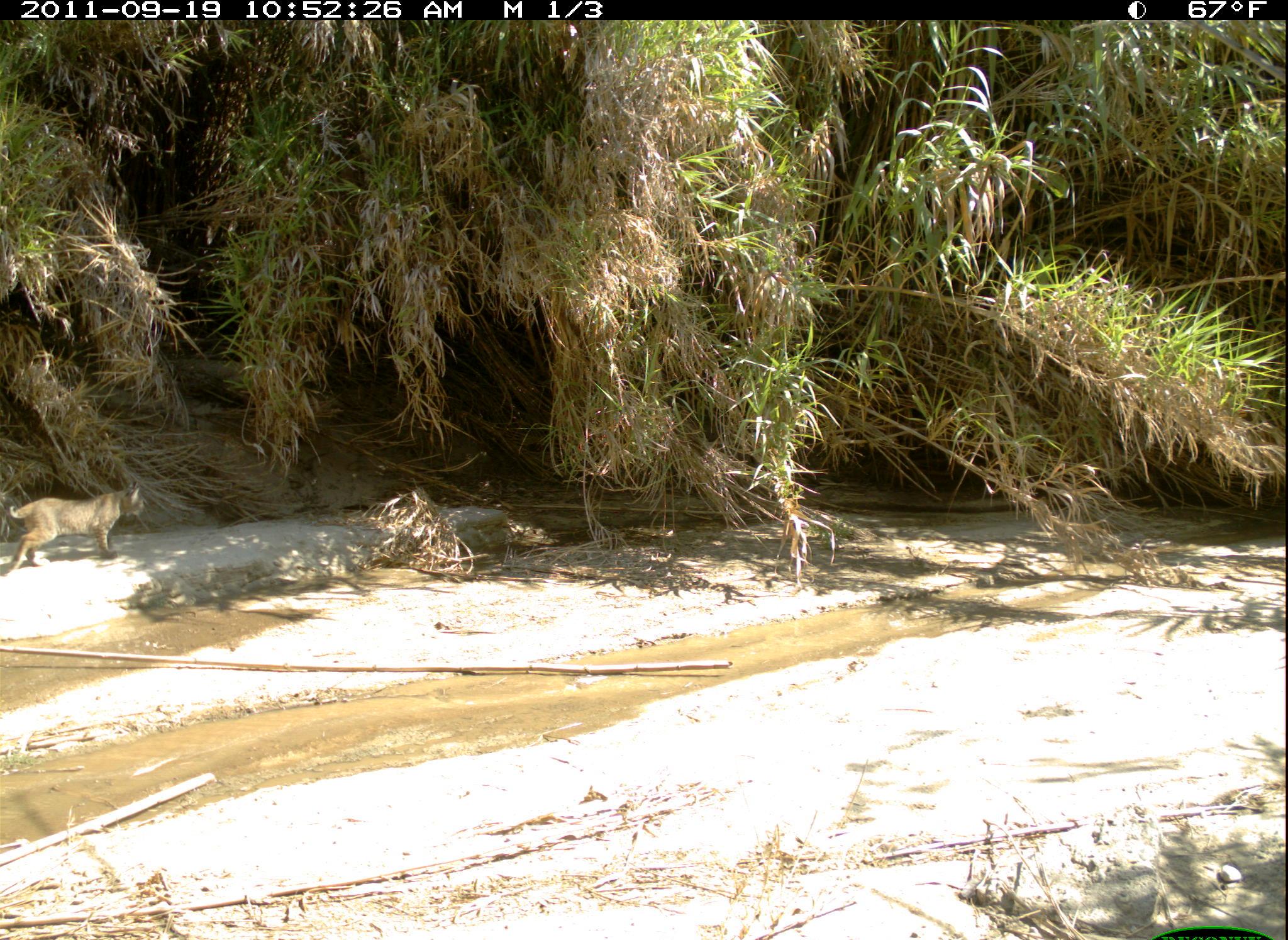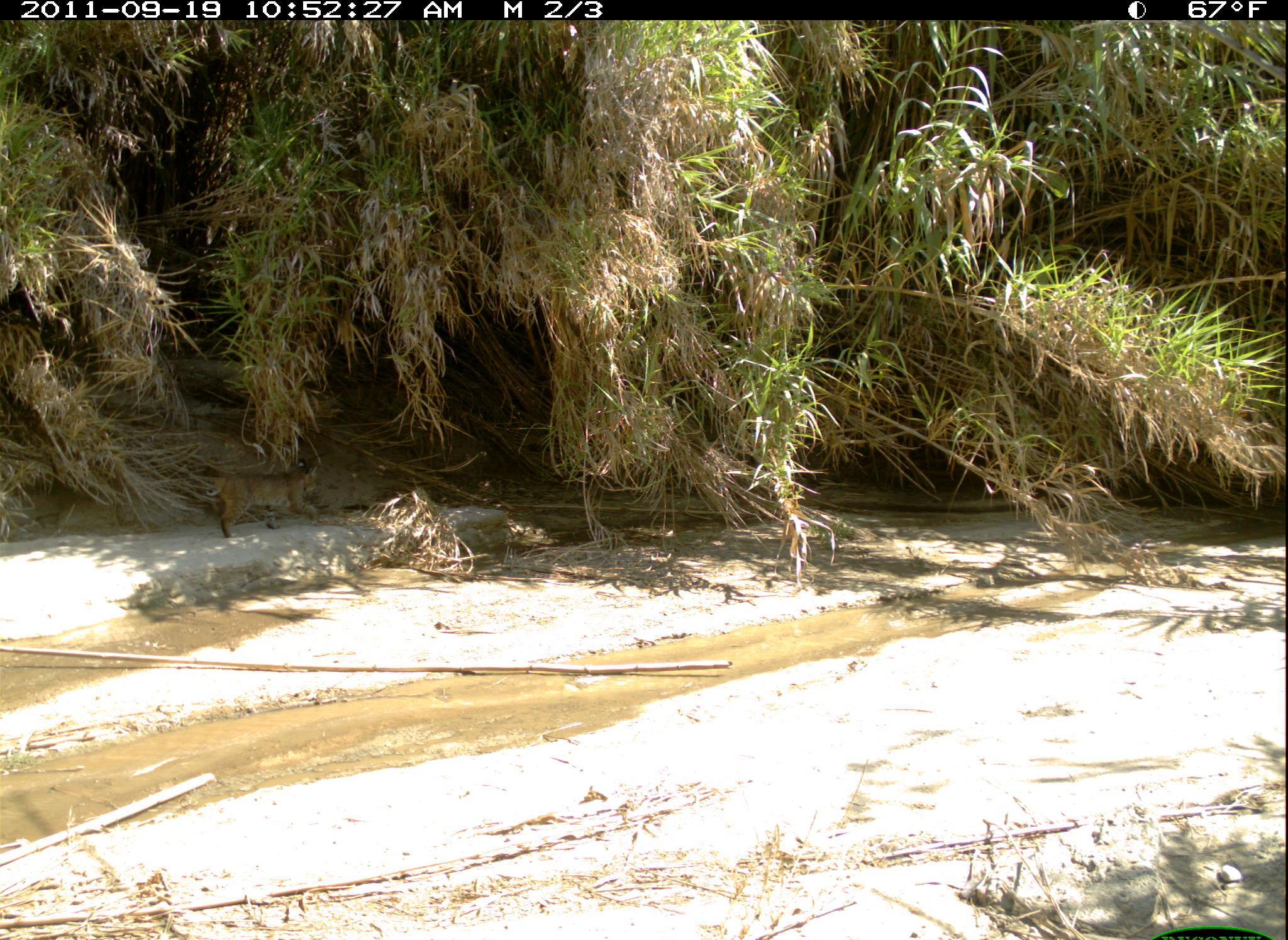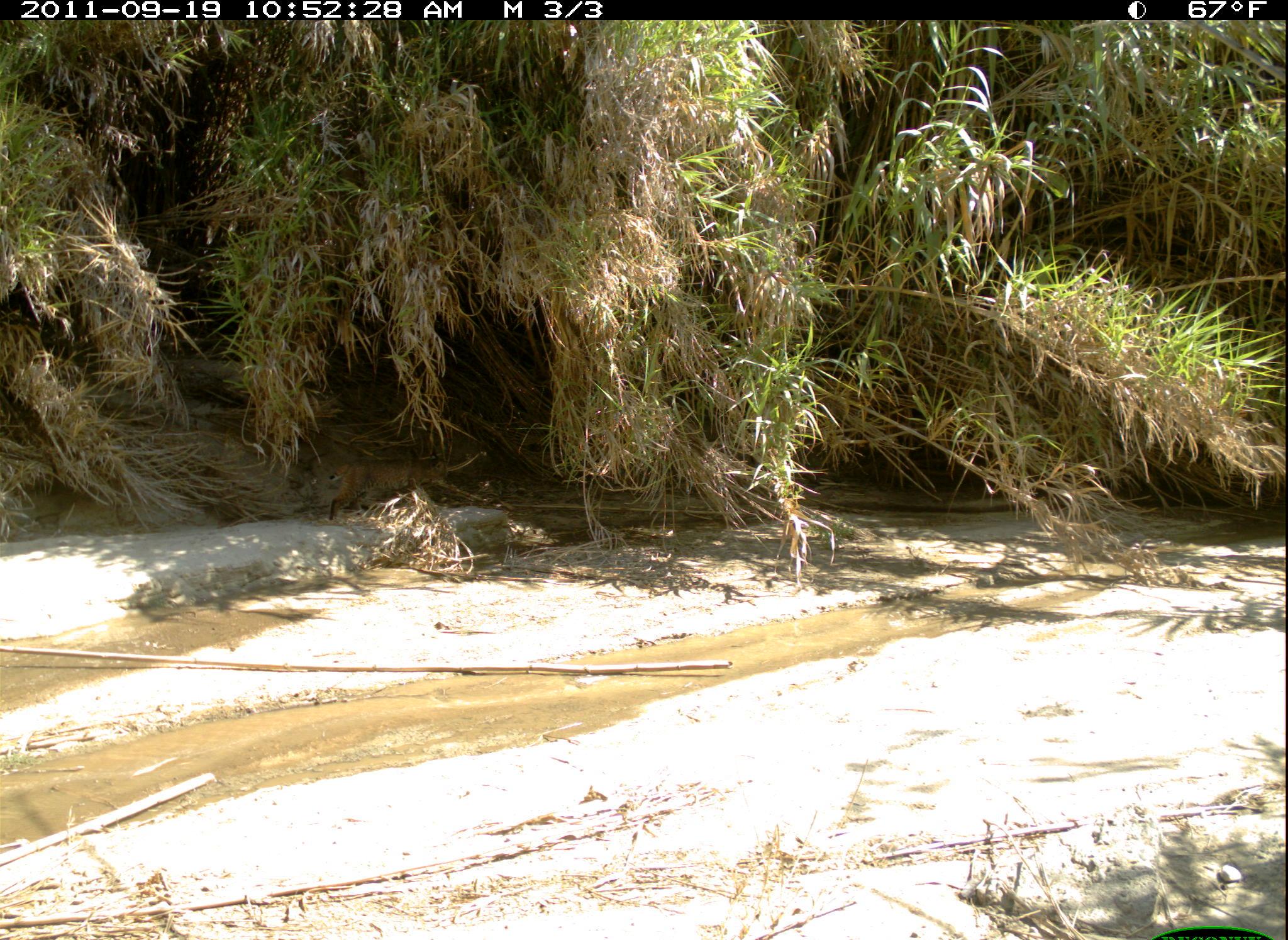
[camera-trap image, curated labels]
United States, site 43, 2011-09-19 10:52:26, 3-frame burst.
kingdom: Animalia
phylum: Chordata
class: Mammalia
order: Carnivora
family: Felidae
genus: Lynx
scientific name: Lynx rufus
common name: bobcat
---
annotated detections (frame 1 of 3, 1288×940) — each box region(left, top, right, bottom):
bobcat: region(2, 477, 155, 581)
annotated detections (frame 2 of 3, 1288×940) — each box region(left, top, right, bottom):
bobcat: region(192, 449, 336, 546)